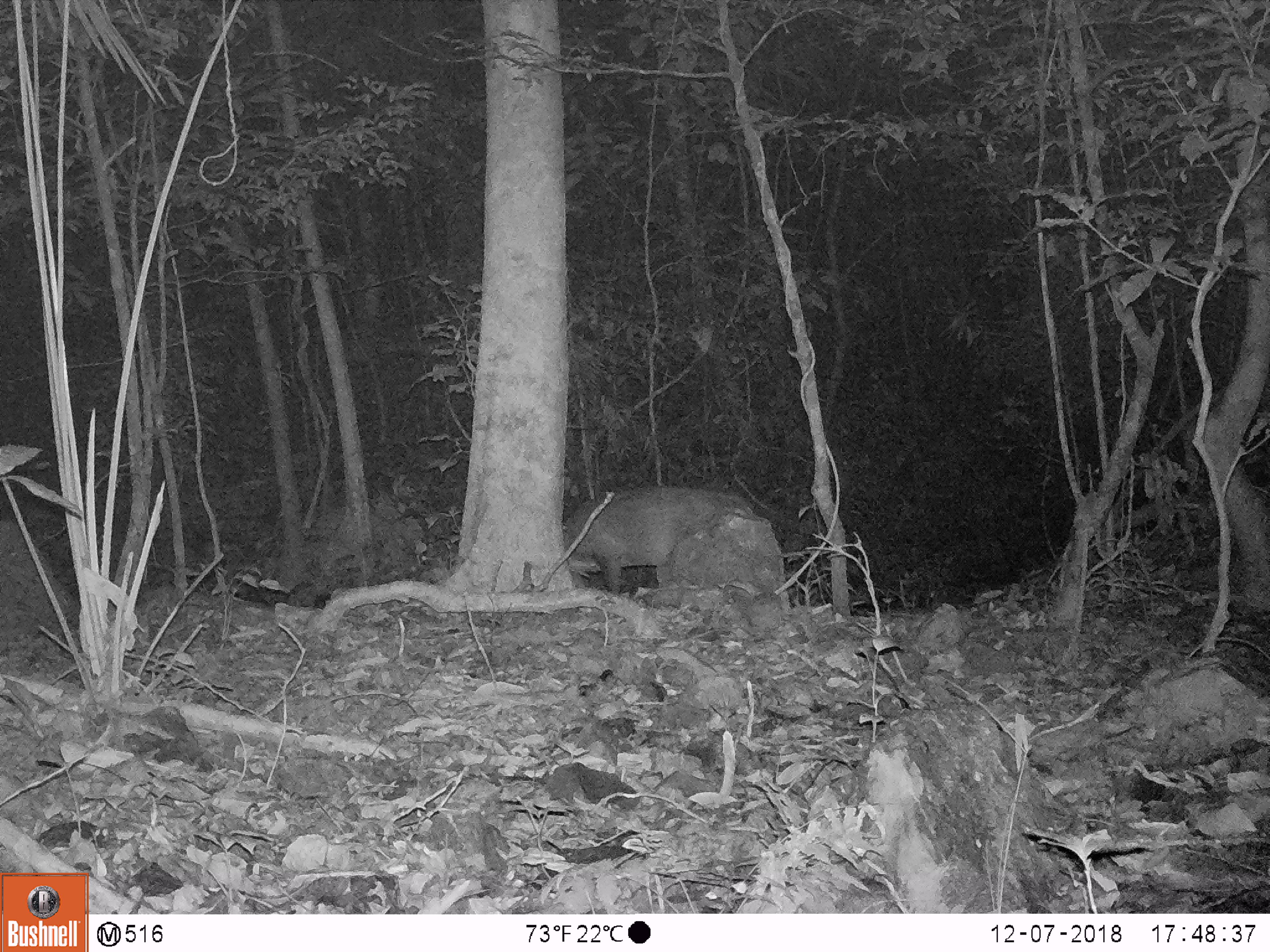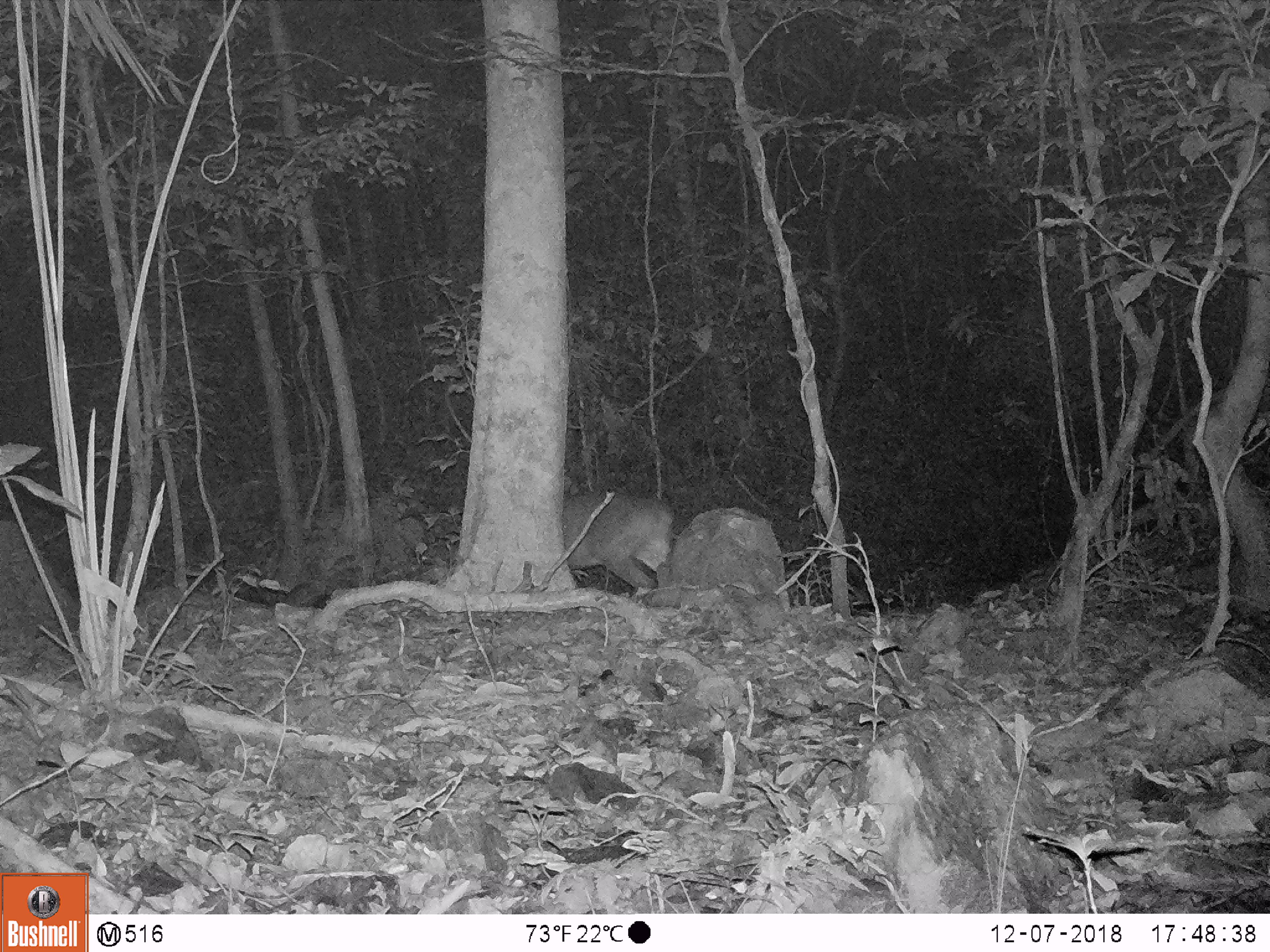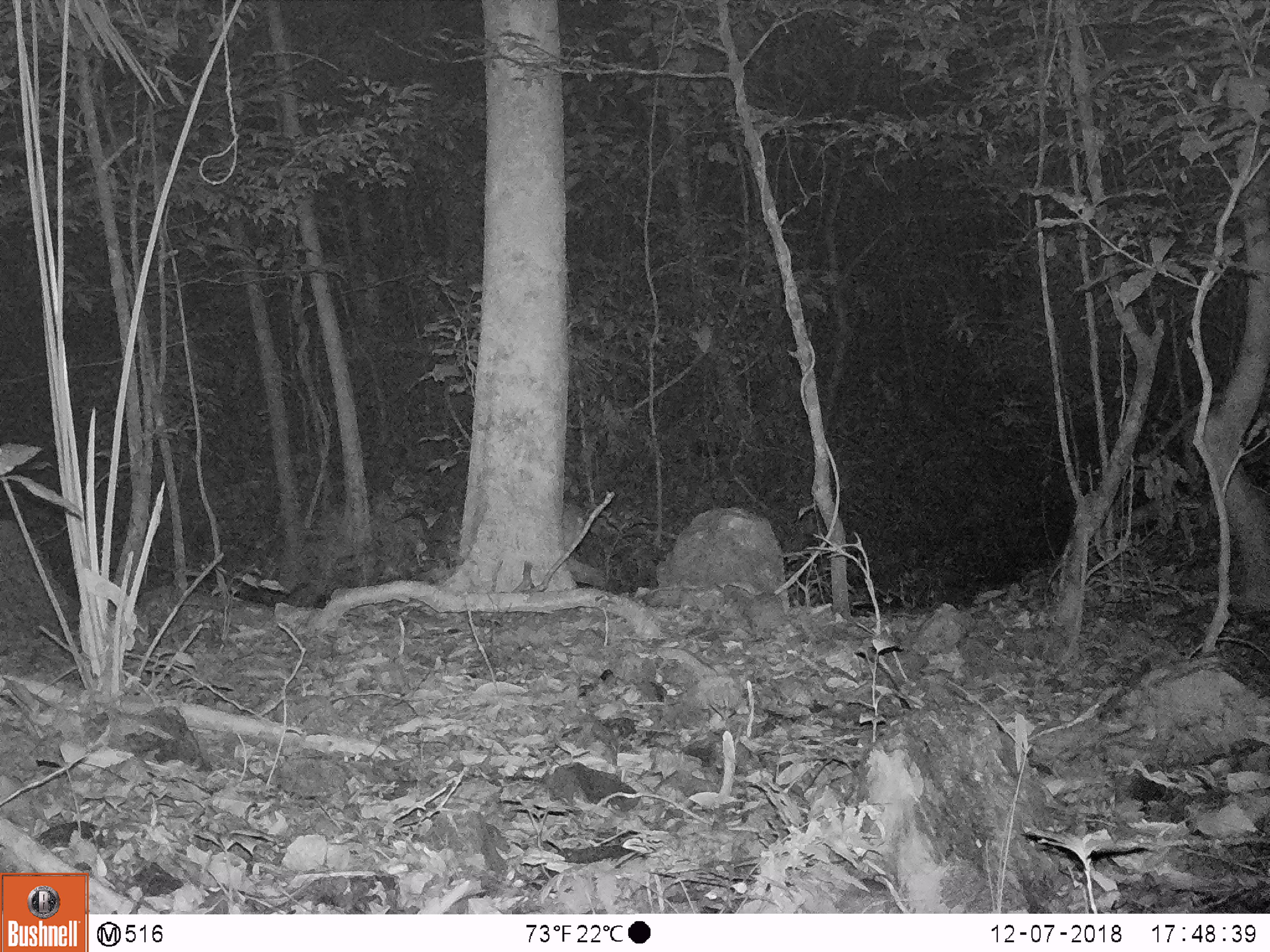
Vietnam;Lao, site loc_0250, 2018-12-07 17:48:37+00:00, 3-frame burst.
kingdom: Animalia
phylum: Chordata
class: Mammalia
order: Artiodactyla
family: Cervidae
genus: Muntiacus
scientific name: Muntiacus vuquangensis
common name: large-antlered muntjac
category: large antlered muntjac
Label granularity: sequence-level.